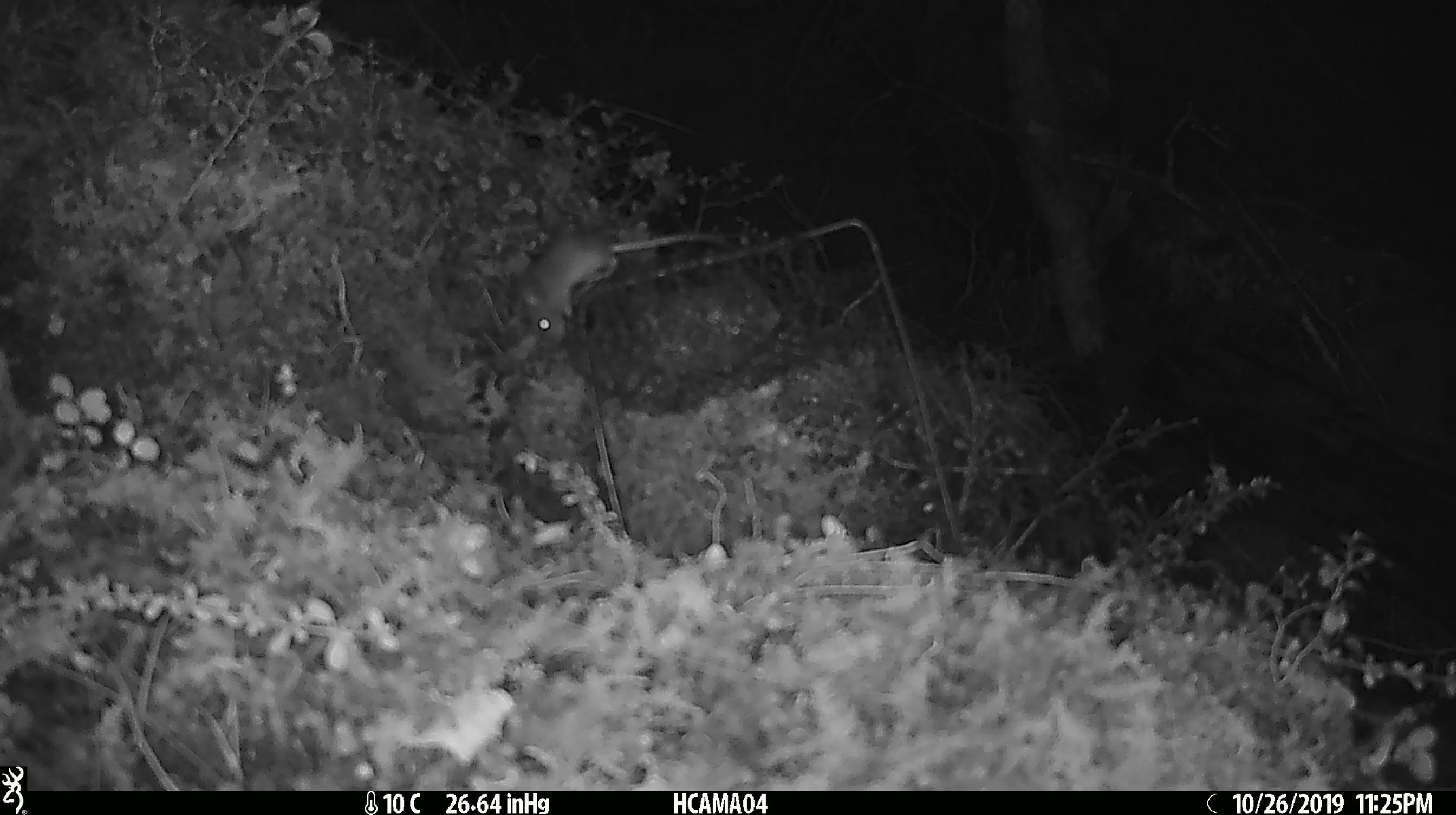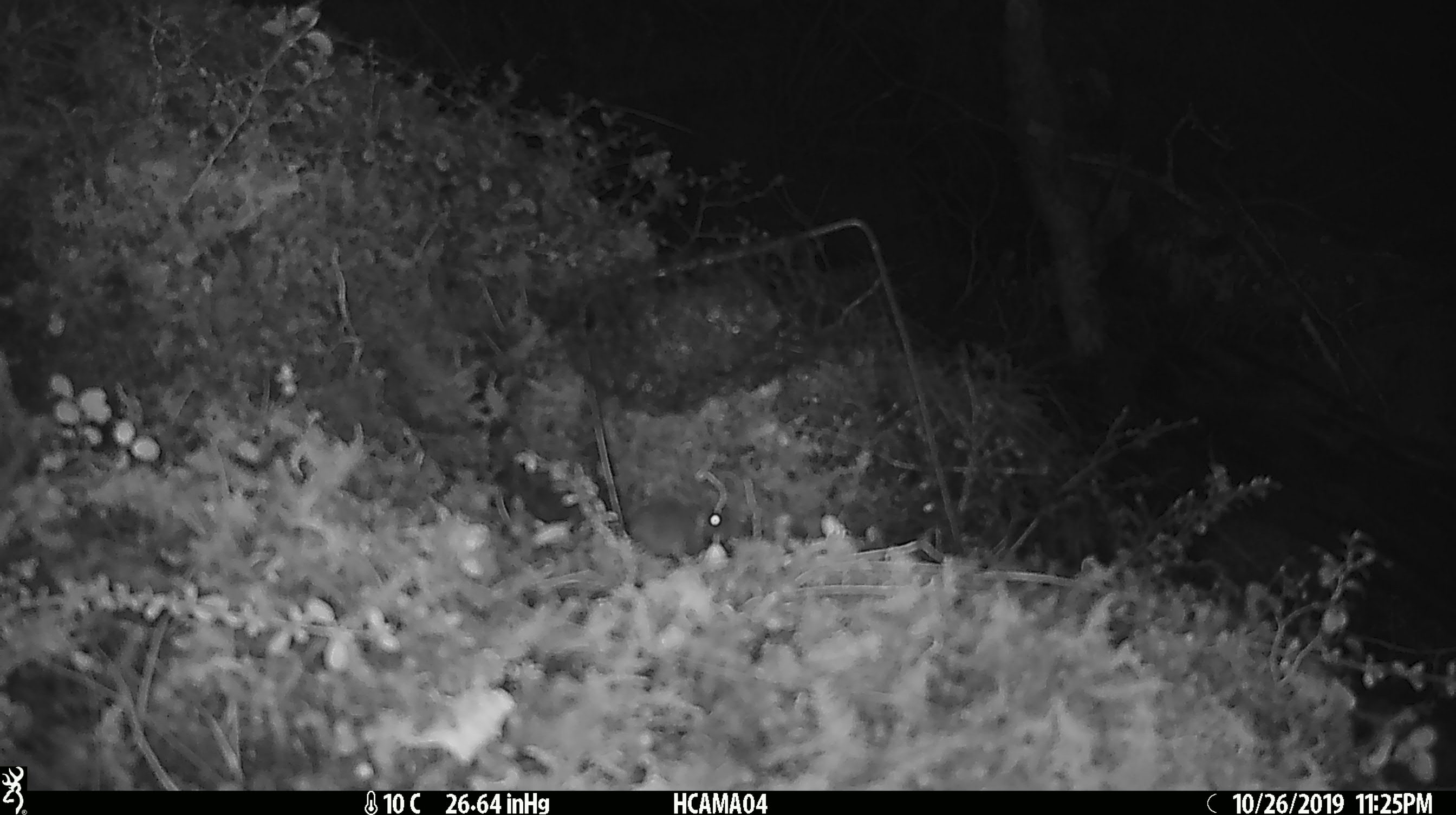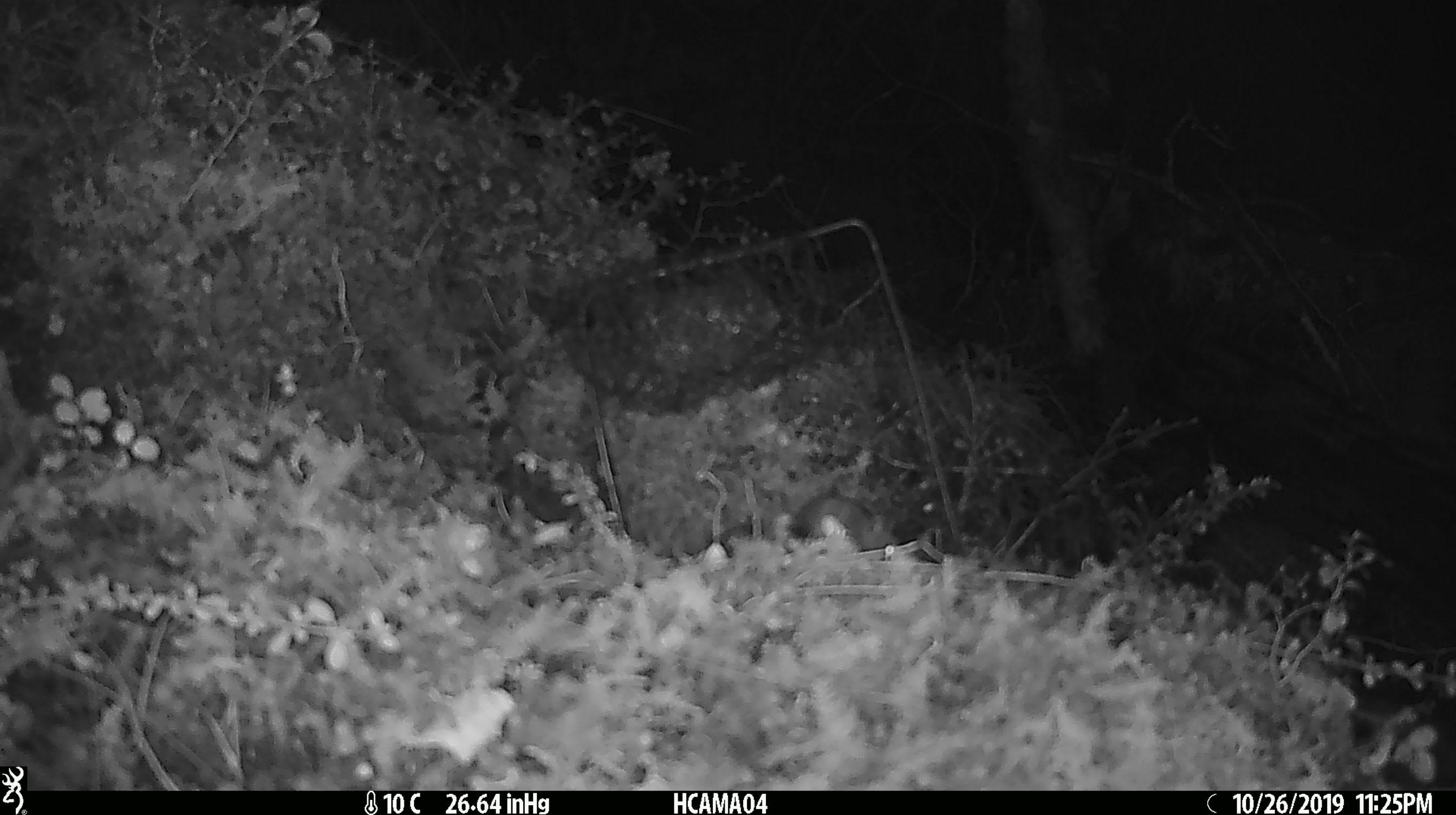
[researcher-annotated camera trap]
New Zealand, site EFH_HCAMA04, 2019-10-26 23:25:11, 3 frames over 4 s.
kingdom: Animalia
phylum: Chordata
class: Mammalia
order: Rodentia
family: Muridae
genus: Mus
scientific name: Mus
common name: mouse